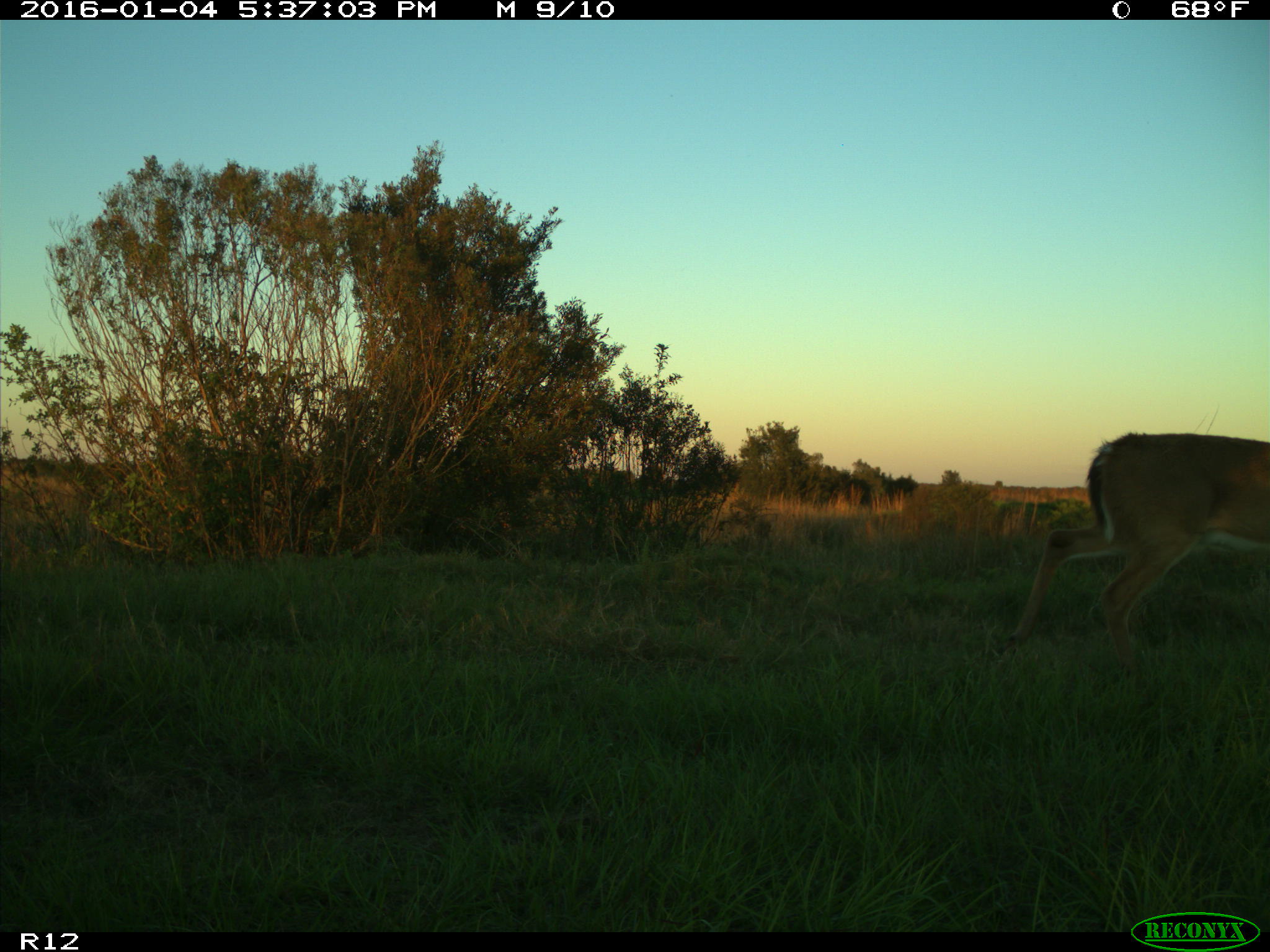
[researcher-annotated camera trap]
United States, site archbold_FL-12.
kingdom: Animalia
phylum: Chordata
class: Mammalia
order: Artiodactyla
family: Cervidae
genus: Odocoileus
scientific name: Odocoileus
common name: deer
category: unidentified deer